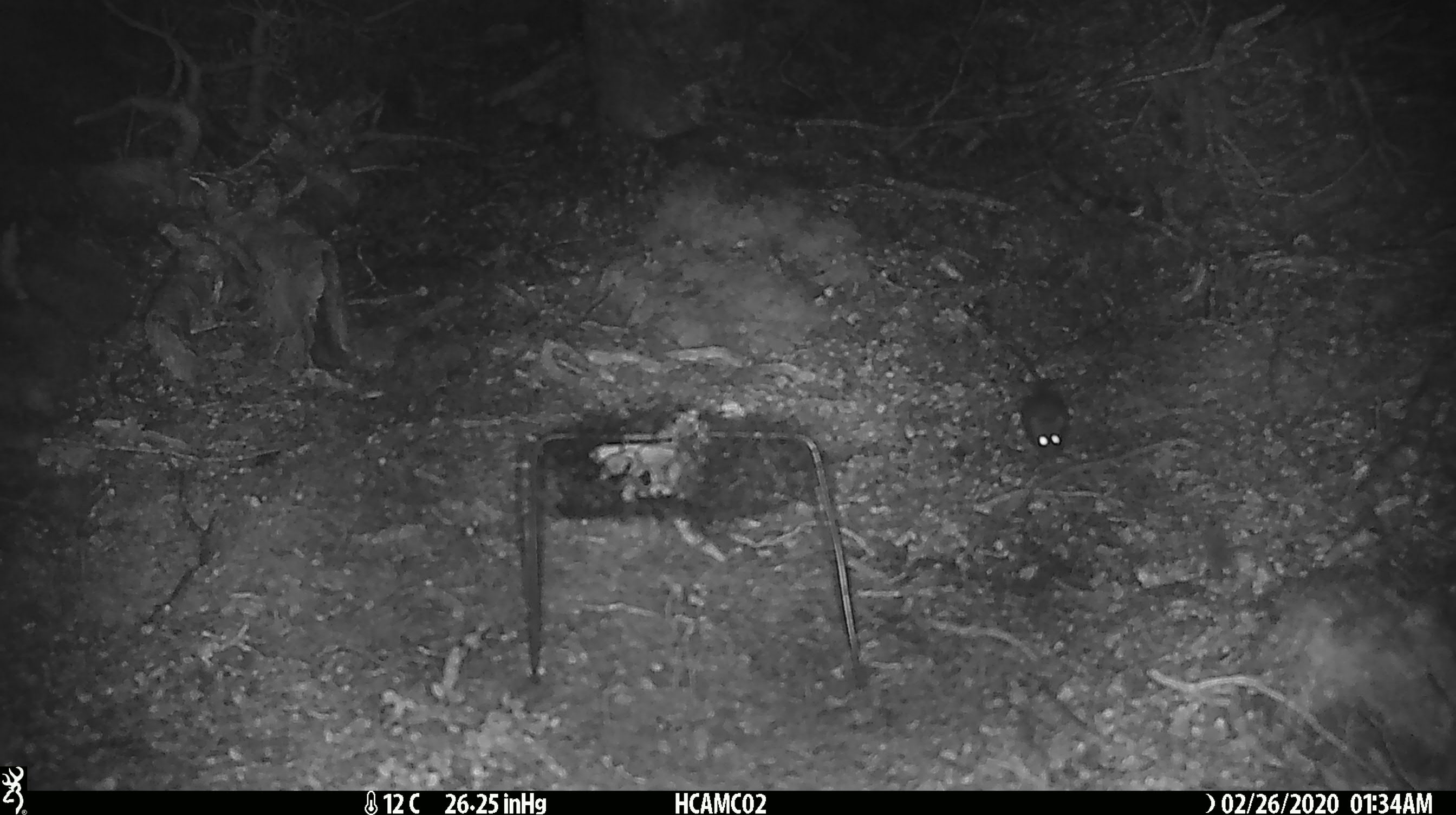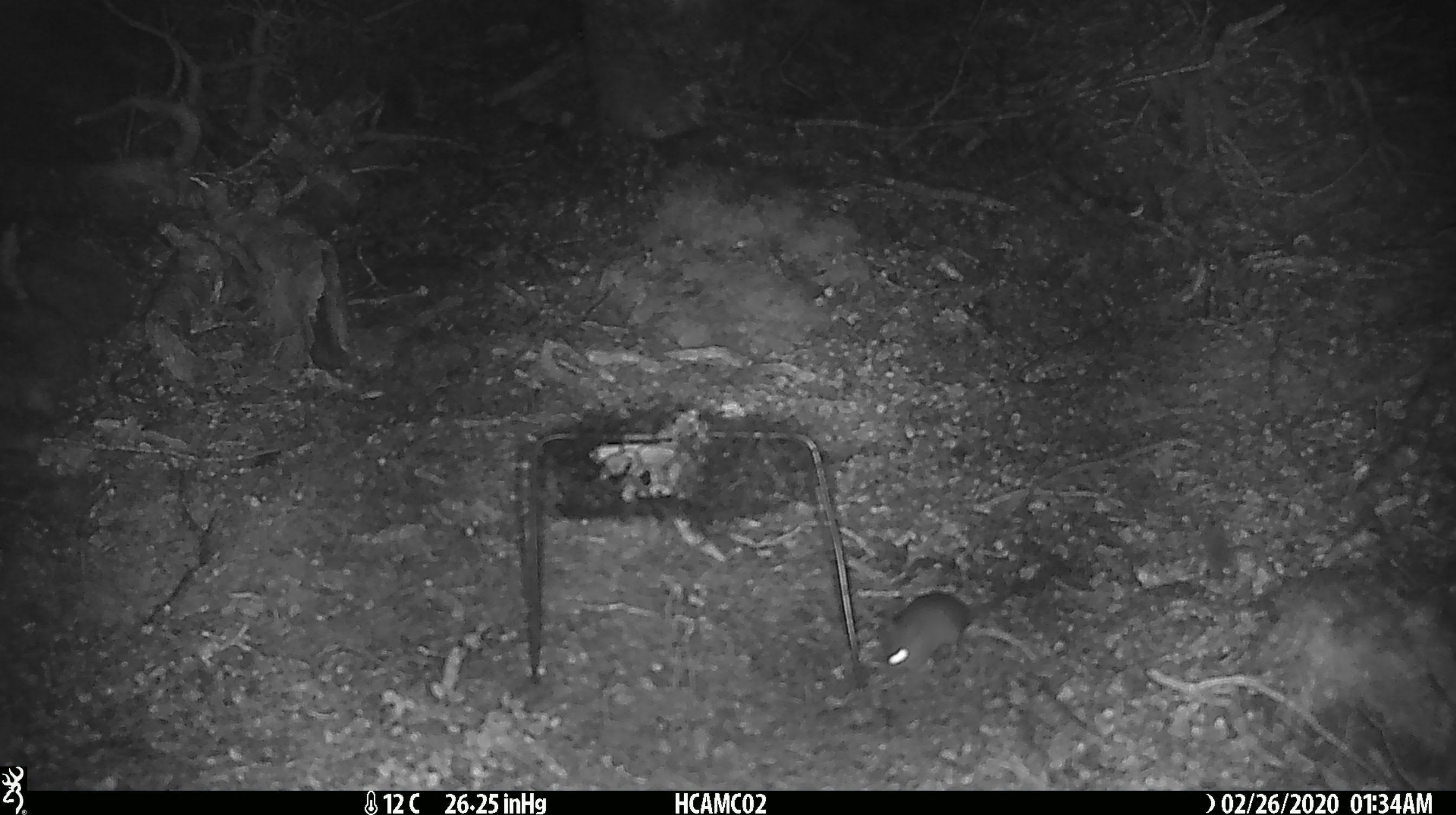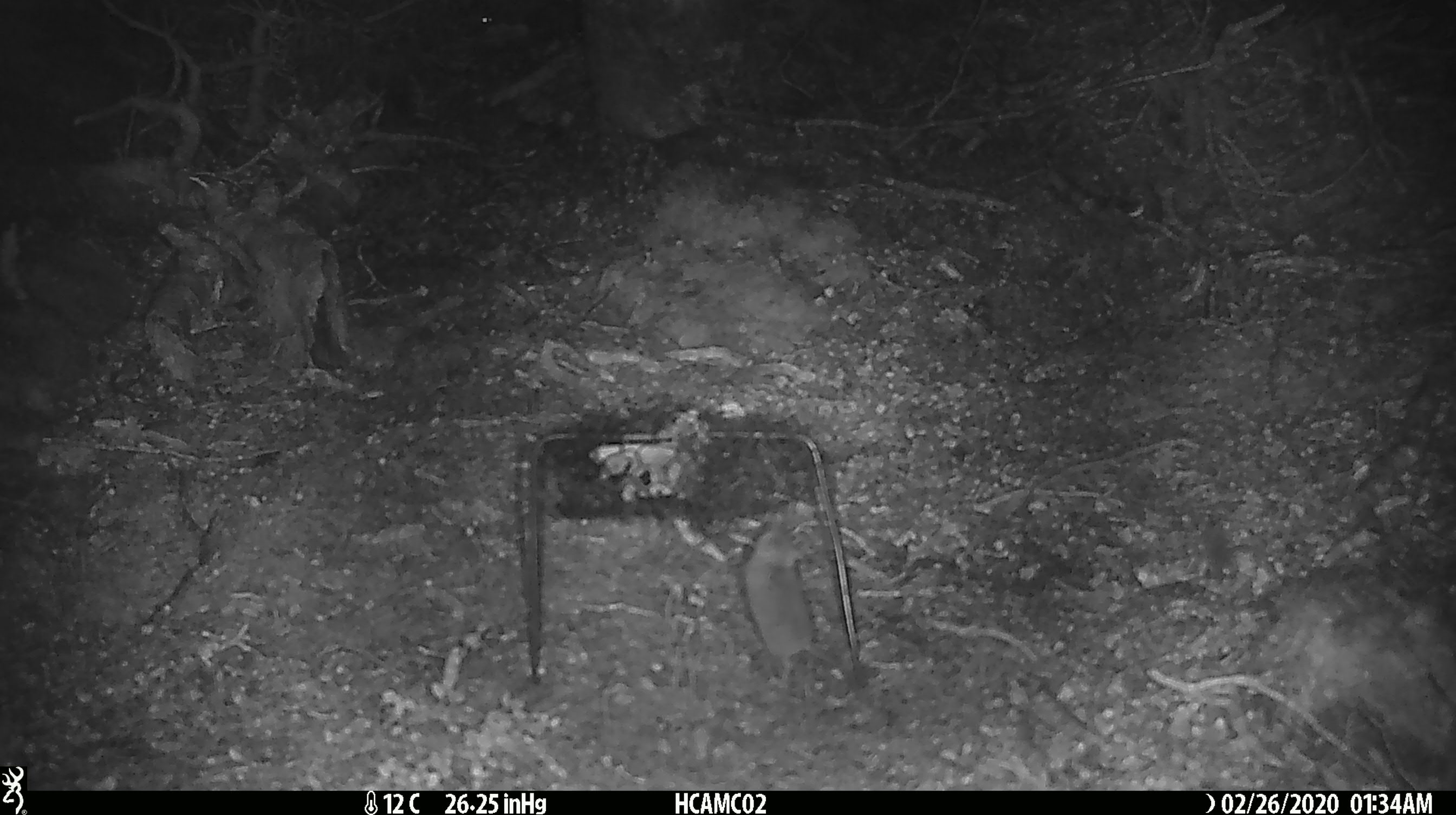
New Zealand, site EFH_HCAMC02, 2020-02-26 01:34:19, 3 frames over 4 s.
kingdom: Animalia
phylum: Chordata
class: Mammalia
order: Rodentia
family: Muridae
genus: Mus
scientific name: Mus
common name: mouse